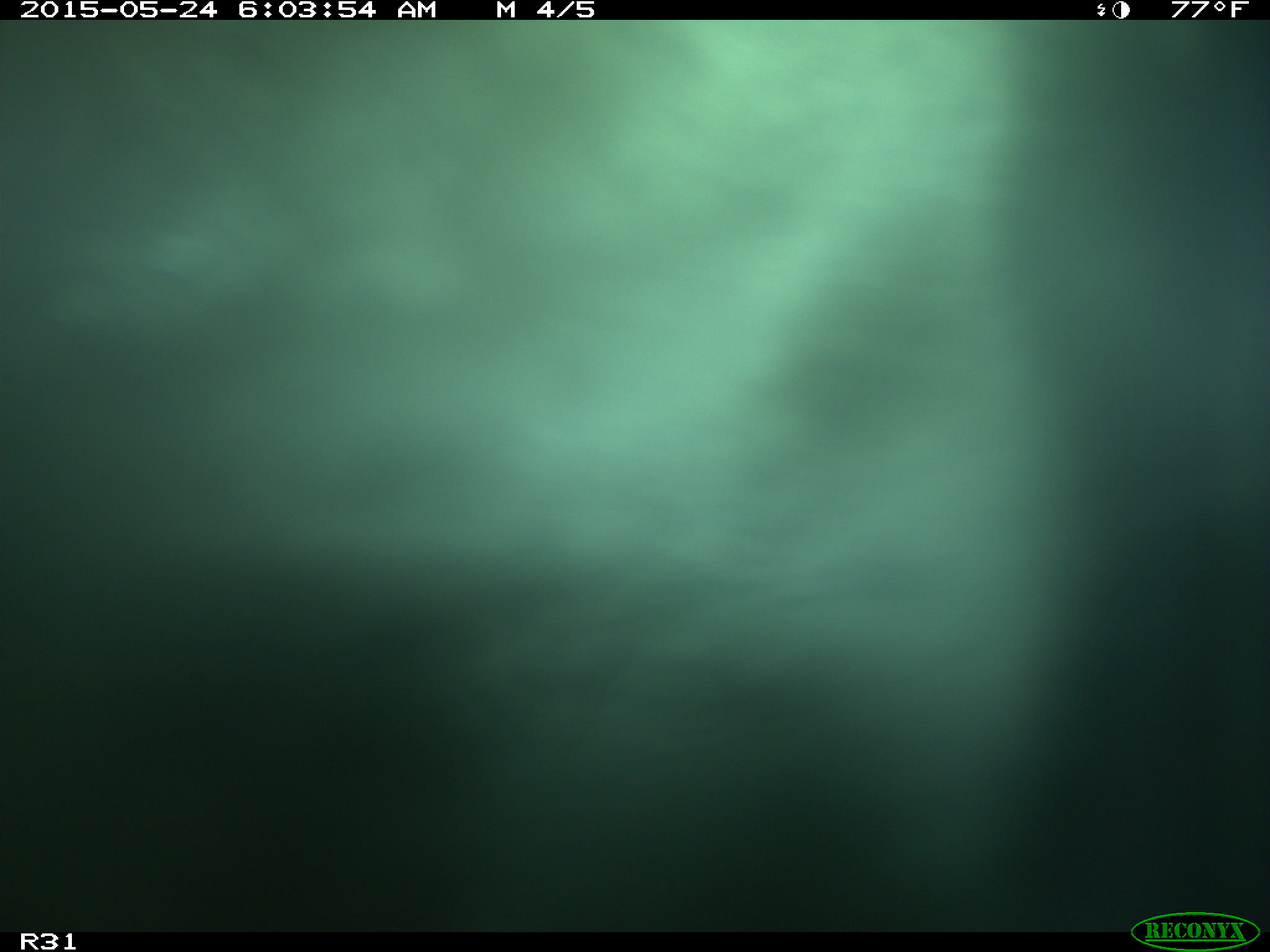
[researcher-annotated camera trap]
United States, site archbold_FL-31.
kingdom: Animalia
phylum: Chordata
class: Mammalia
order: Artiodactyla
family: Bovidae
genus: Bos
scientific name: Bos taurus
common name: domestic cow